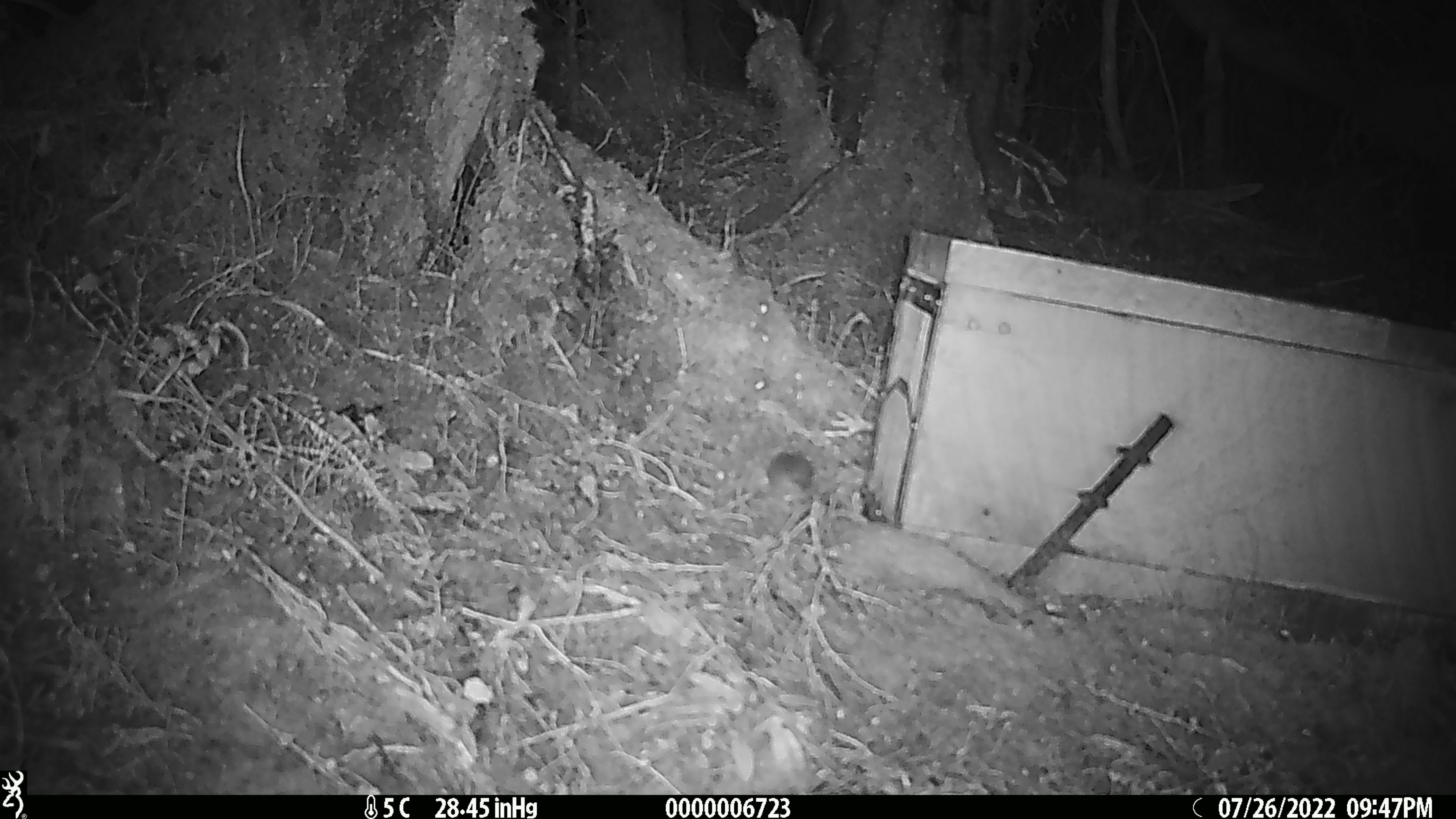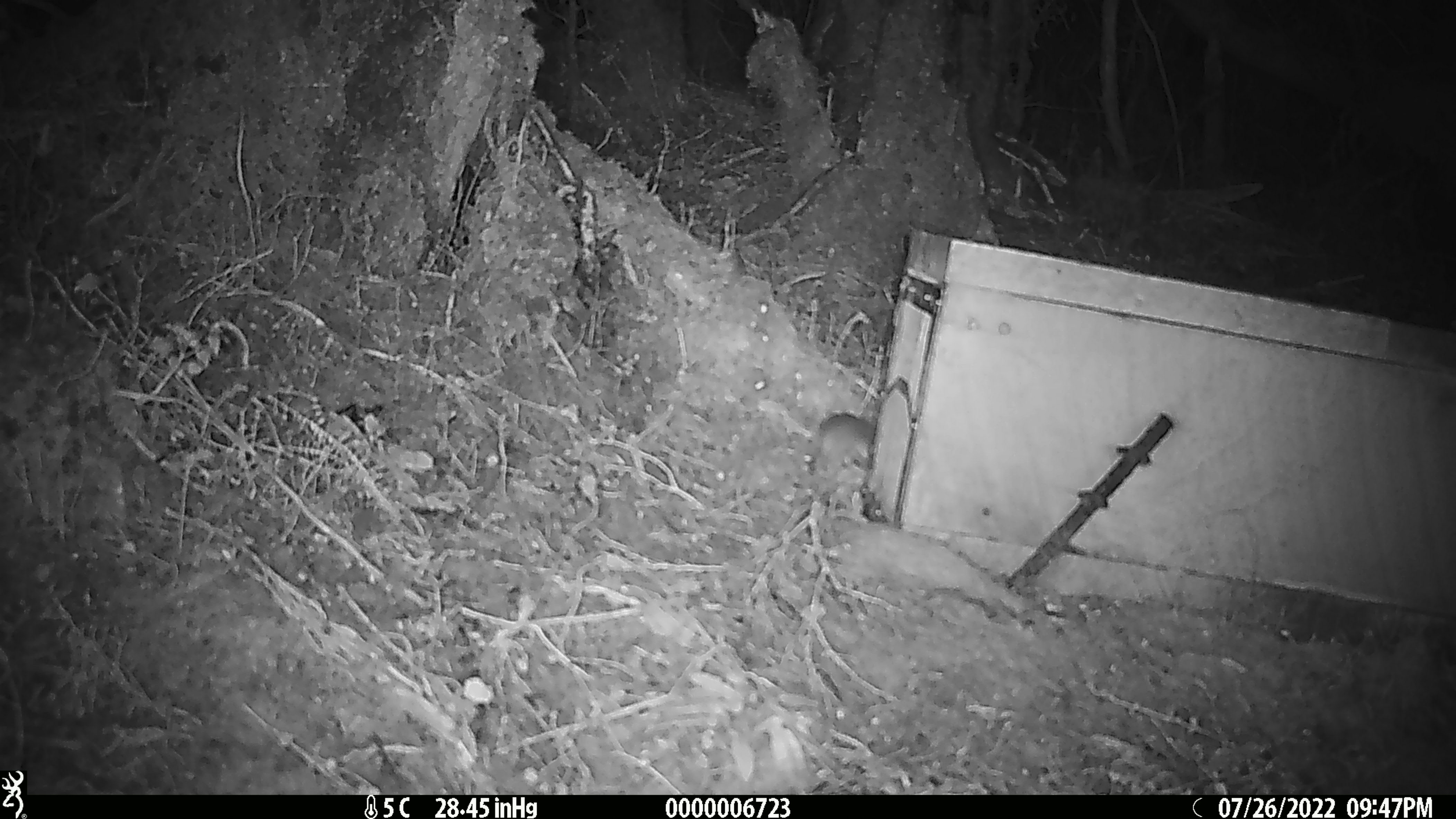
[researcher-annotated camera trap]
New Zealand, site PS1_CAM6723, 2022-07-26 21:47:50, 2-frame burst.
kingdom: Animalia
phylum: Chordata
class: Mammalia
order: Rodentia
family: Muridae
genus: Mus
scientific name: Mus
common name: mouse